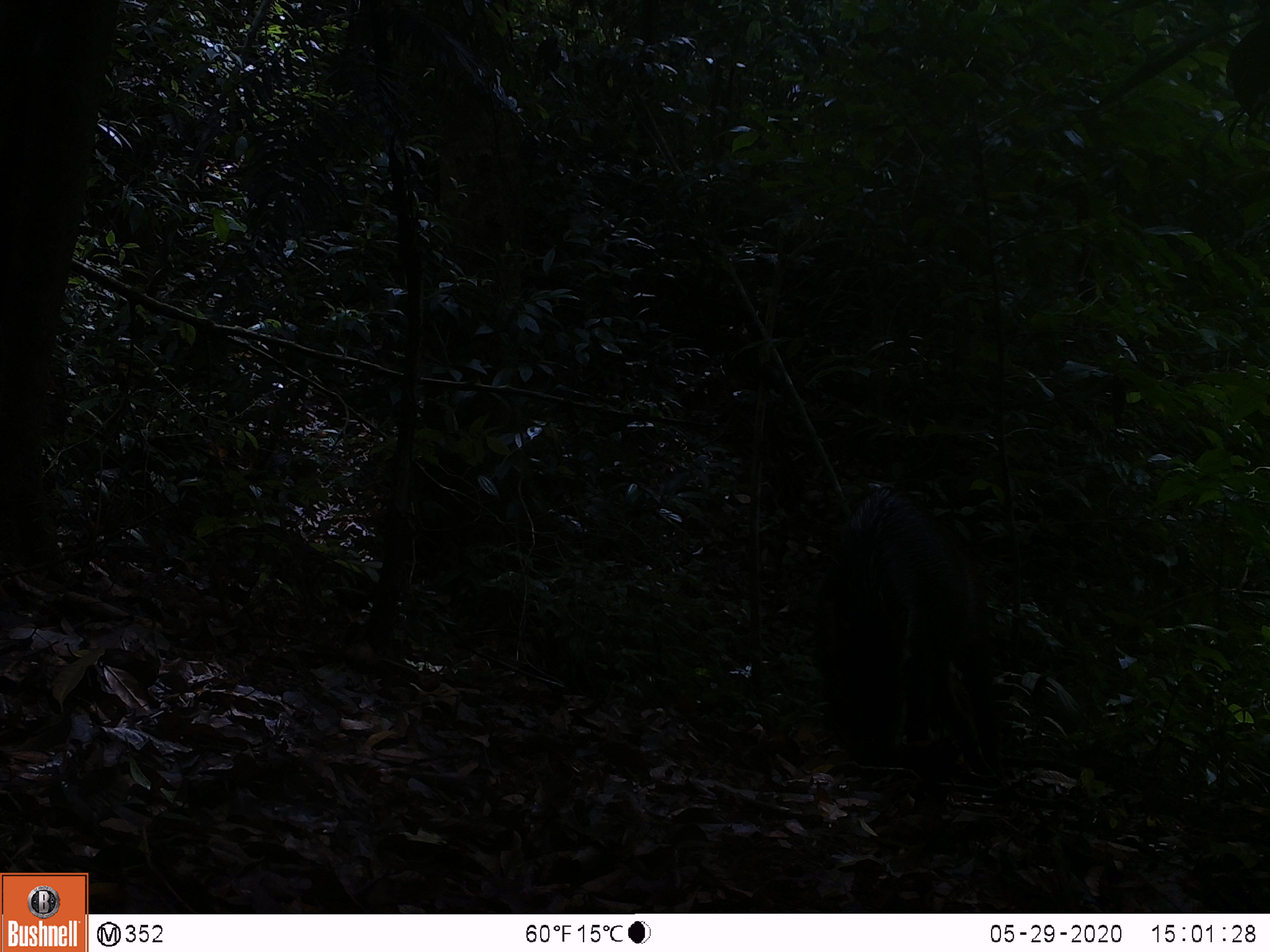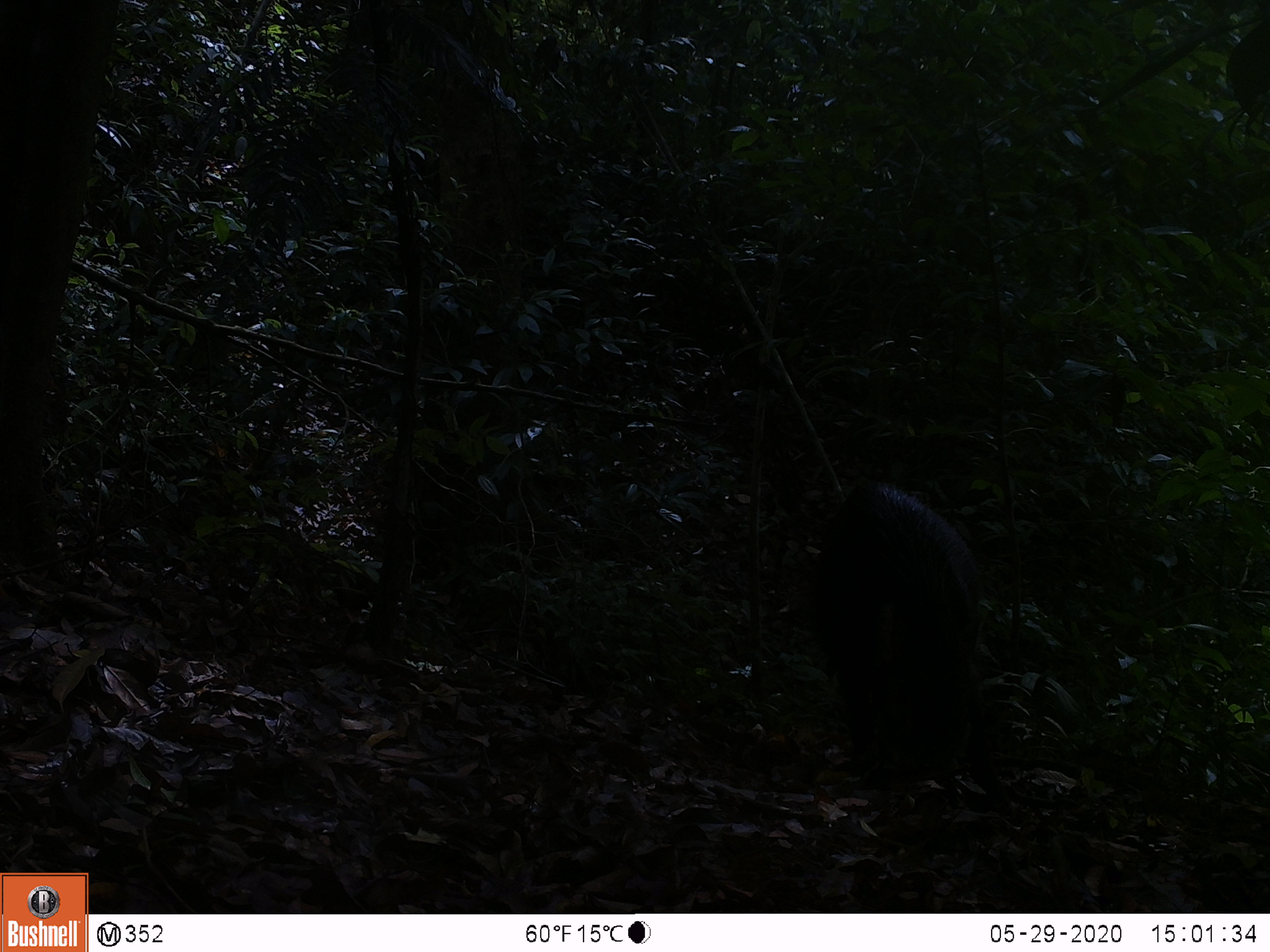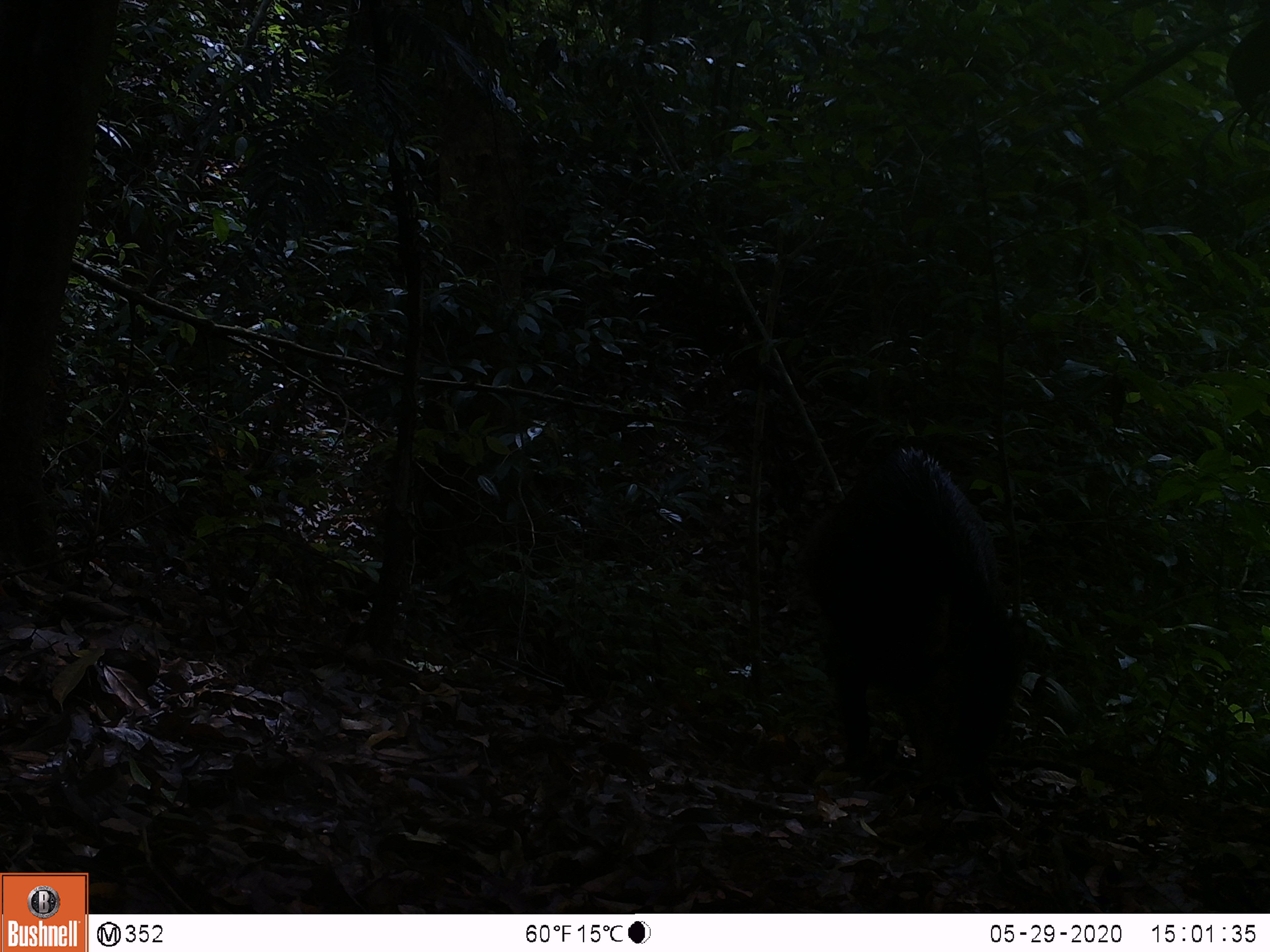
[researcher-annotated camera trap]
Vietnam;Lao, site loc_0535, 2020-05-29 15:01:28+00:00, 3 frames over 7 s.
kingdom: Animalia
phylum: Chordata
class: Mammalia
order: Artiodactyla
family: Suidae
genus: Sus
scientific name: Sus scrofa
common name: eurasian wild pig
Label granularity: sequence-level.